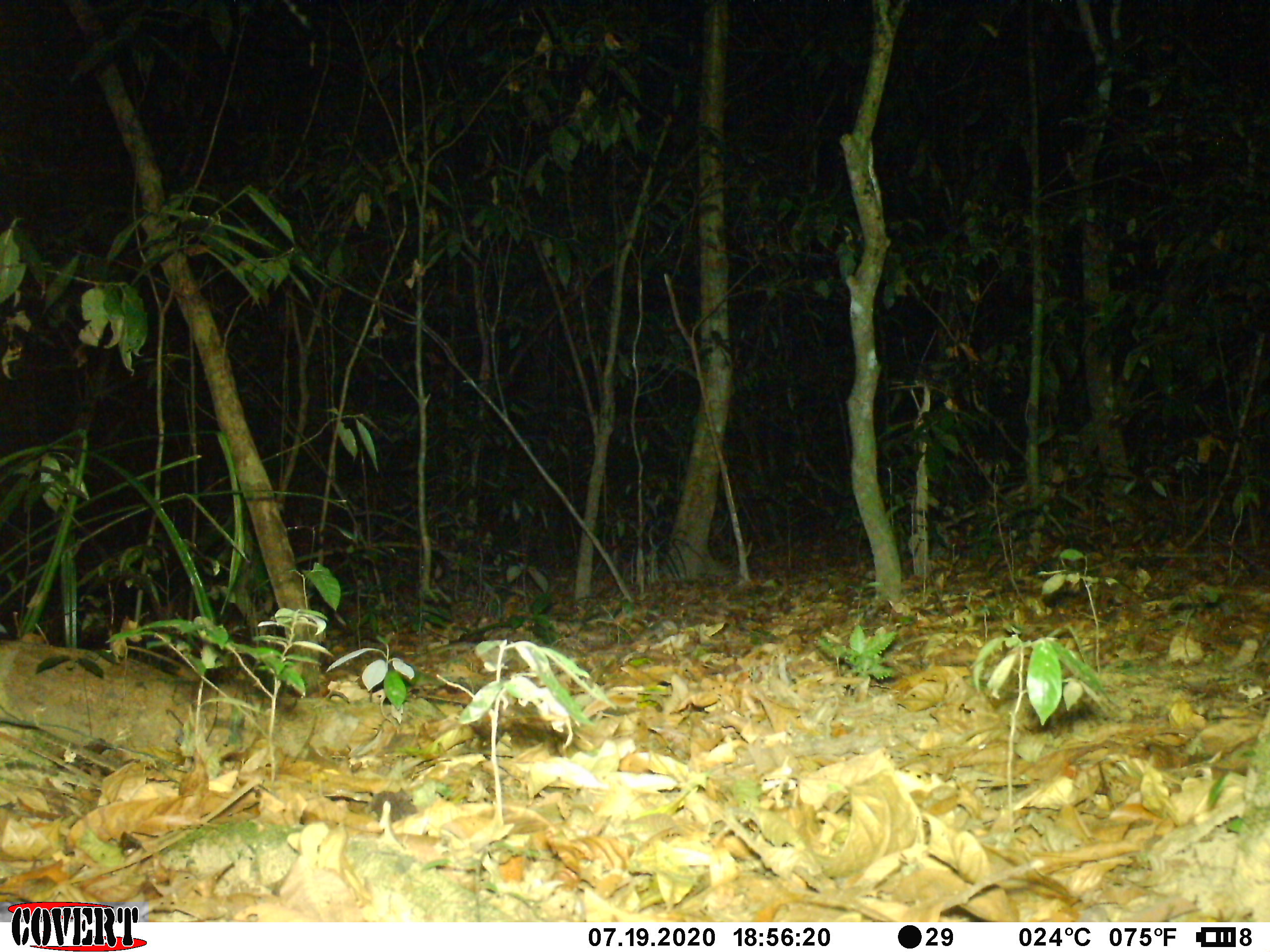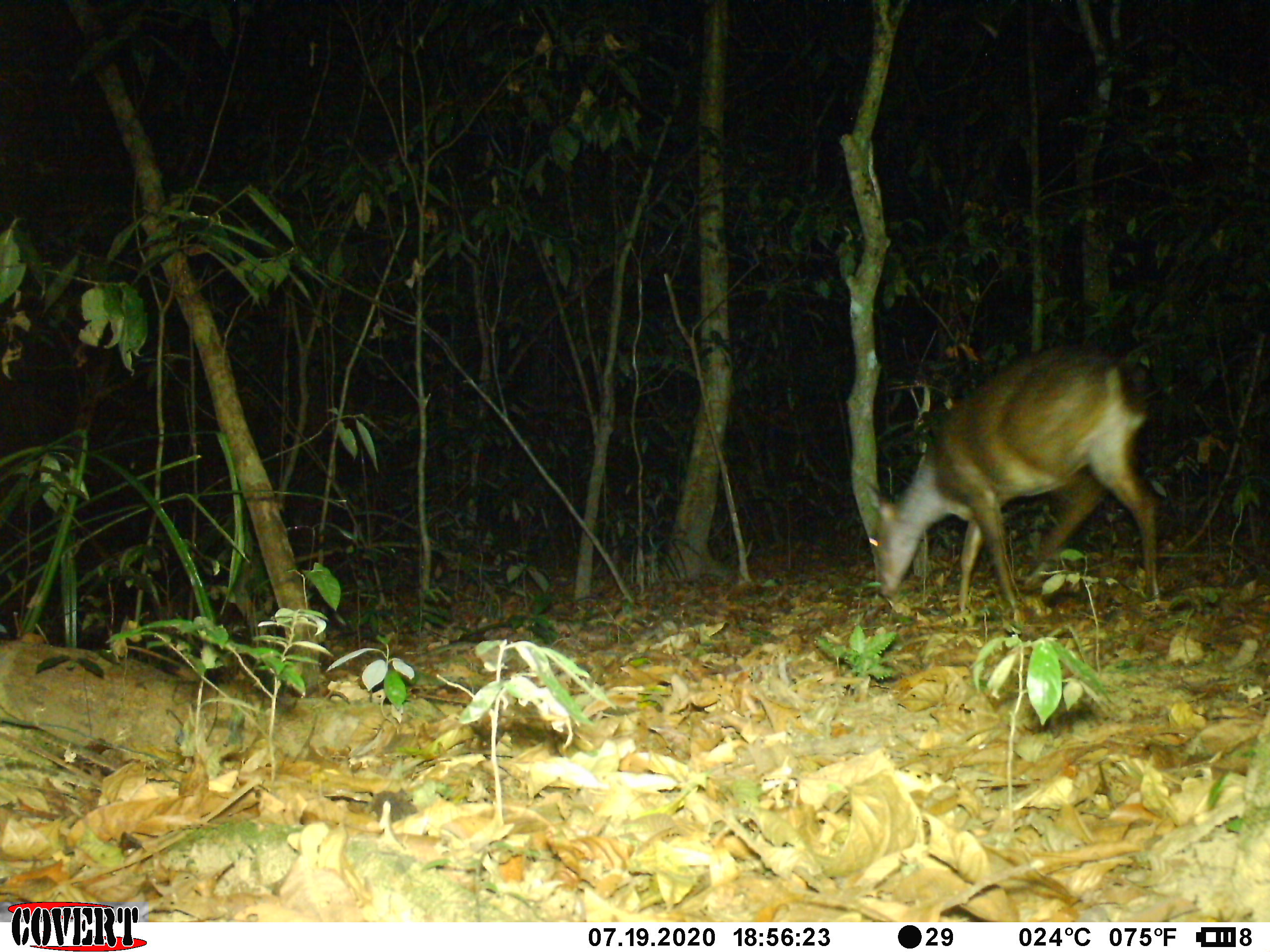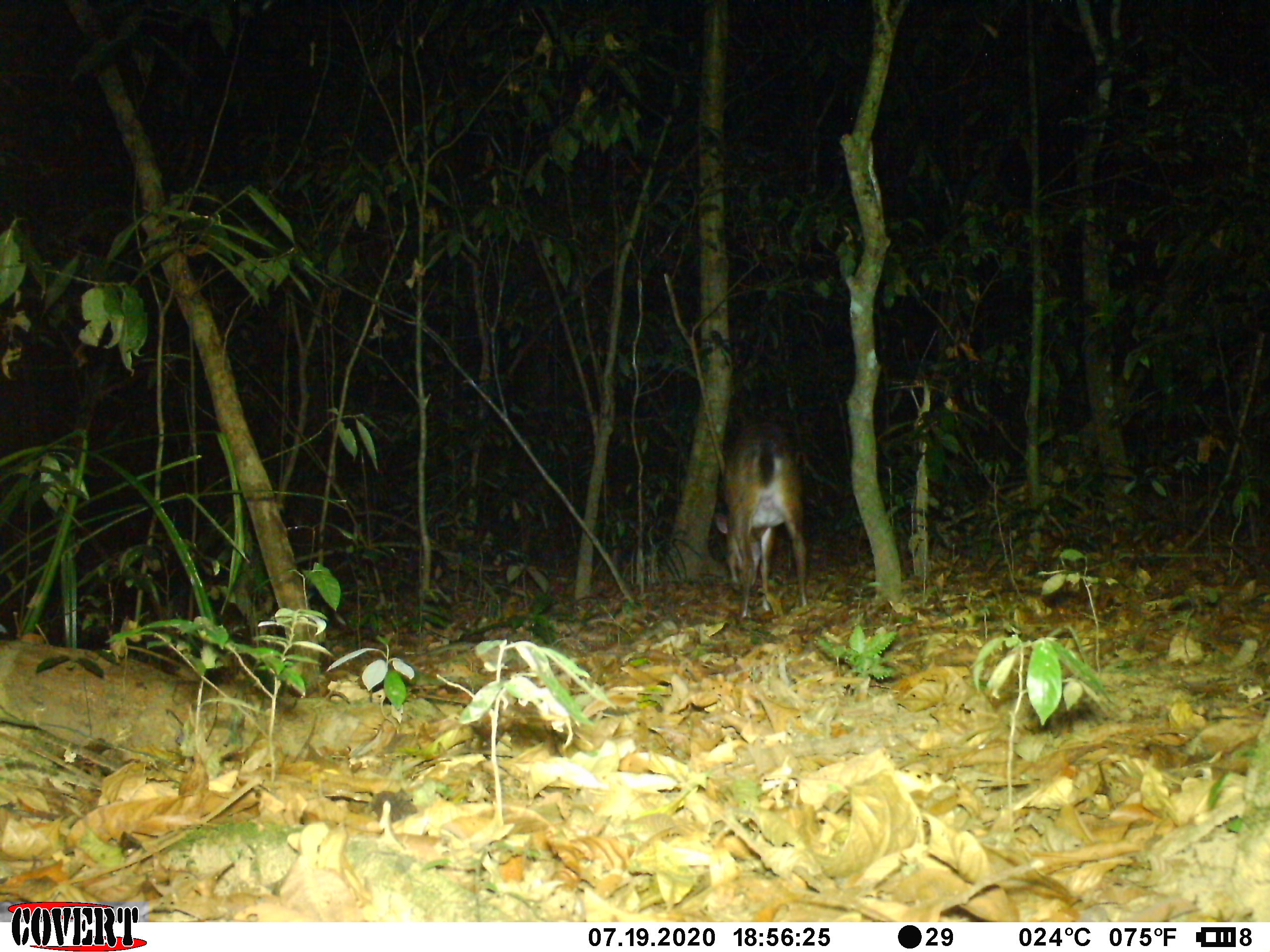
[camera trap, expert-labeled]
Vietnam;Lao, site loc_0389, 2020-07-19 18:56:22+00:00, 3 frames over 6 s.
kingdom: Animalia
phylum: Chordata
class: Mammalia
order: Artiodactyla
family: Cervidae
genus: Muntiacus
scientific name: Muntiacus vuquangensis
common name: large-antlered muntjac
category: large antlered muntjac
Large antlered muntjac (large-antlered muntjac) (Muntiacus vuquangensis). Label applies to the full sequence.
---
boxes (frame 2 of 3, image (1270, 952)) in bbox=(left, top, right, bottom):
large antlered muntjac: bbox=(863, 346, 1163, 623)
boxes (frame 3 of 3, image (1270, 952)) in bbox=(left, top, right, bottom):
large antlered muntjac: bbox=(713, 424, 808, 621)